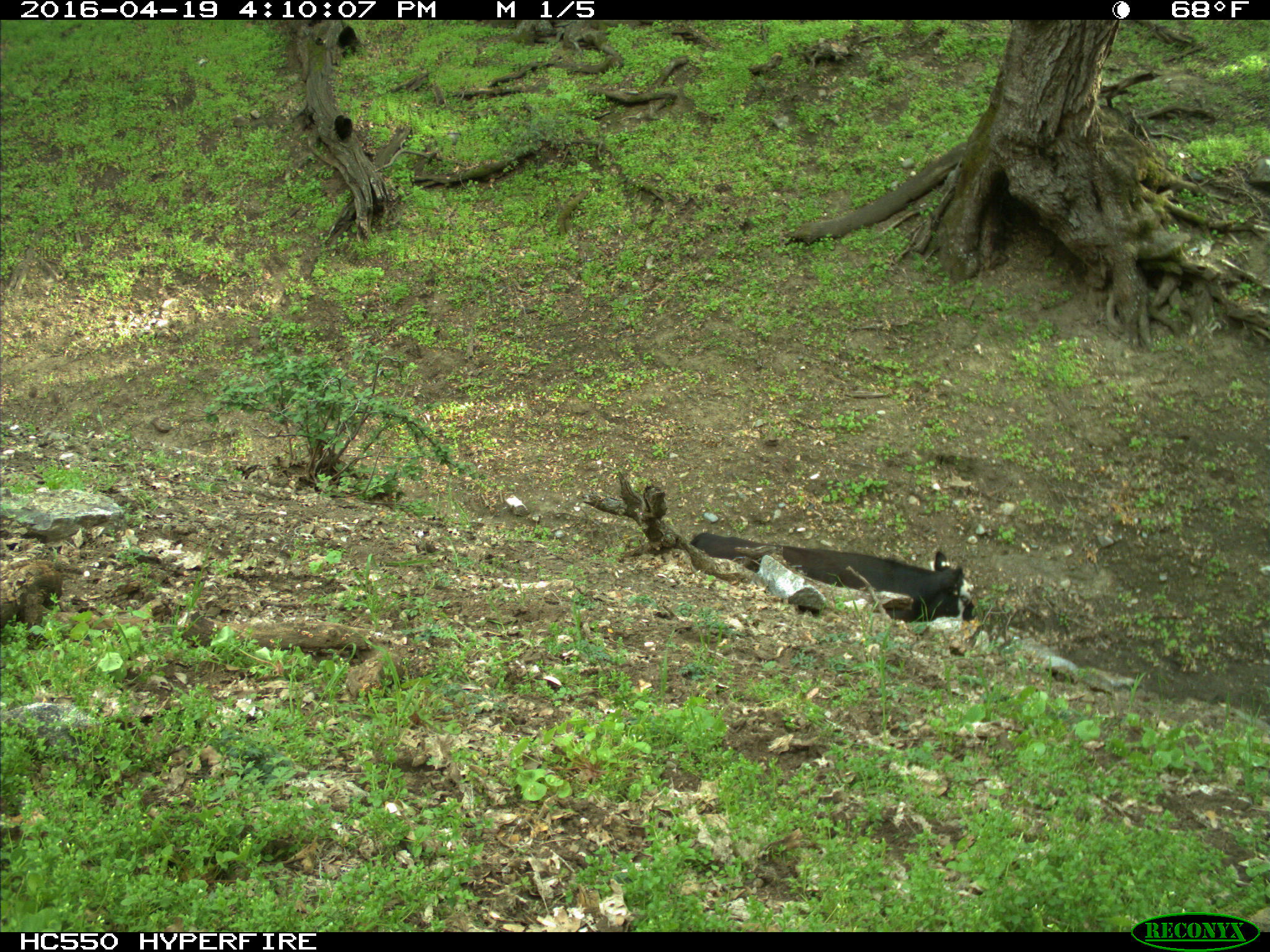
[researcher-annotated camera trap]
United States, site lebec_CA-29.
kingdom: Animalia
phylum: Chordata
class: Mammalia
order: Artiodactyla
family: Bovidae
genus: Bos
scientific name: Bos taurus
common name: domestic cow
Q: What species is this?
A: Bos taurus (domestic cow).